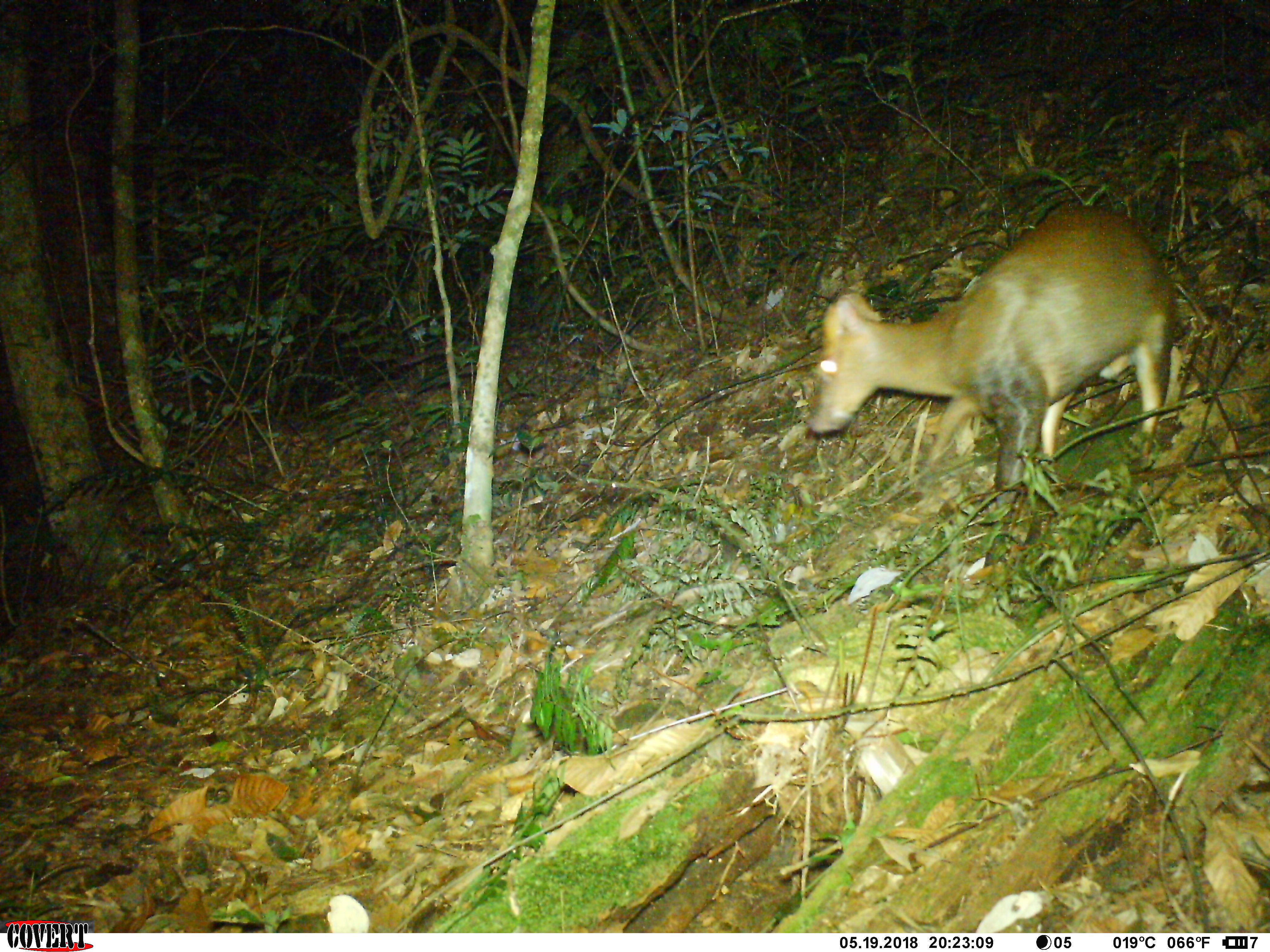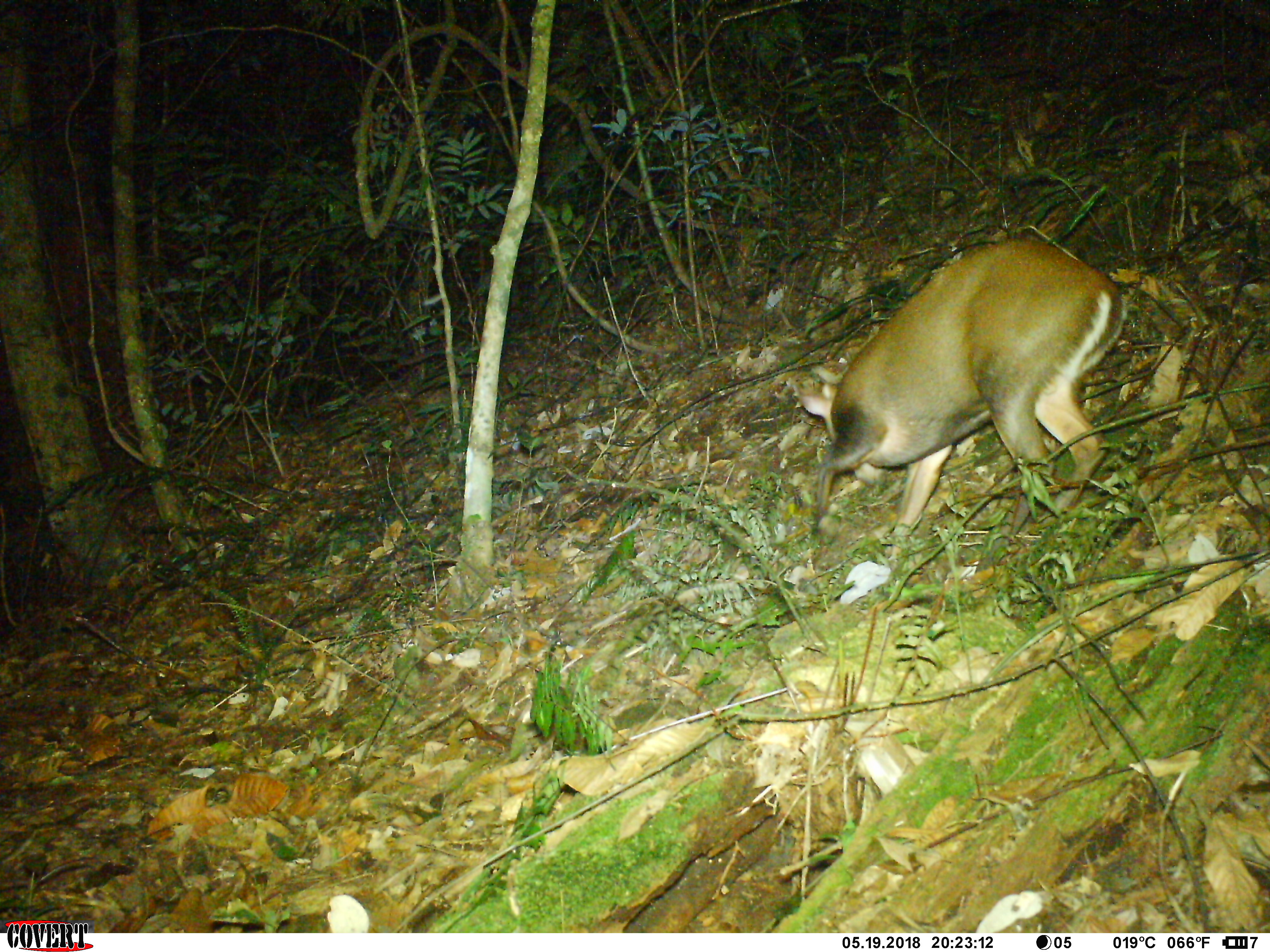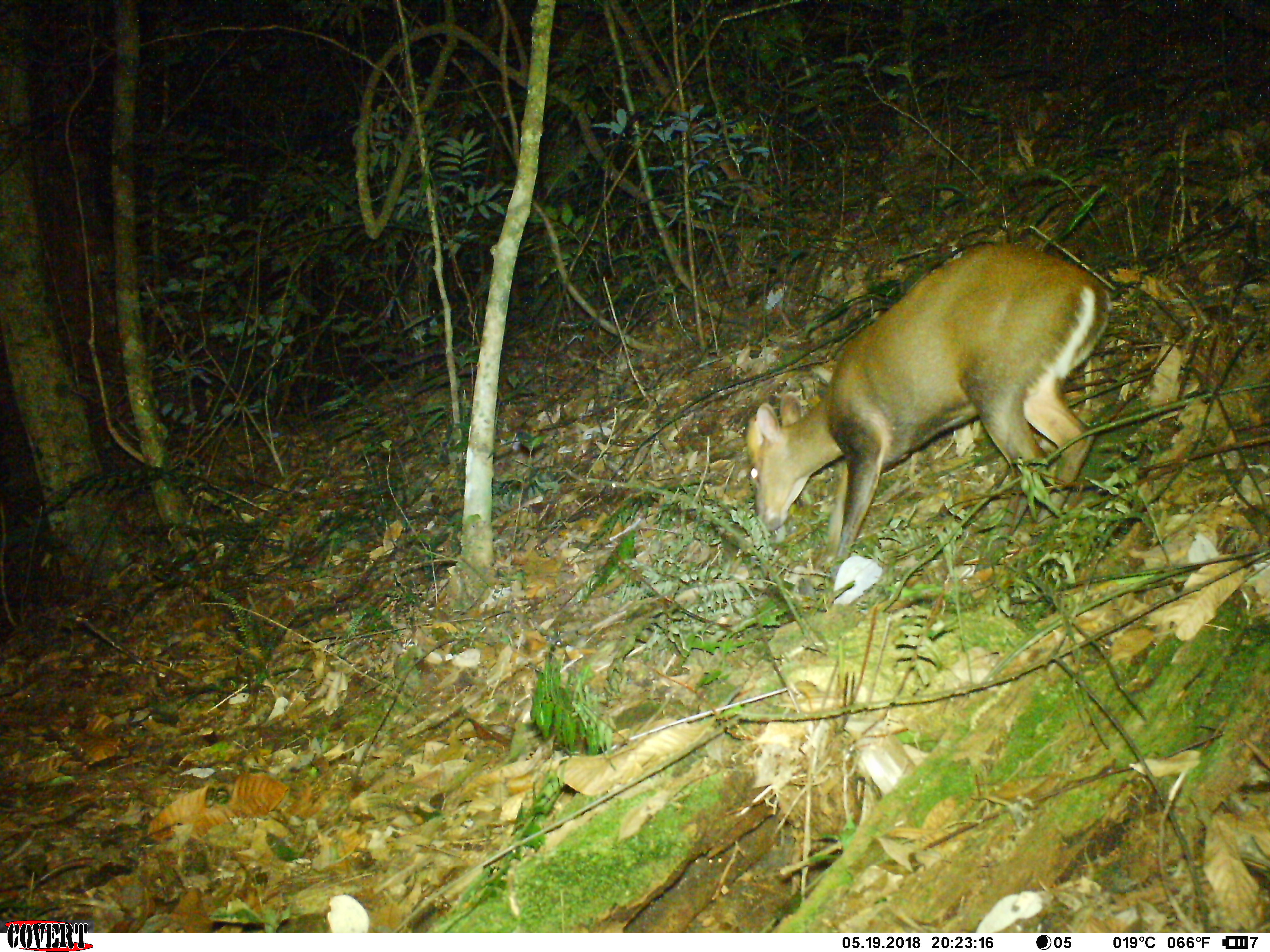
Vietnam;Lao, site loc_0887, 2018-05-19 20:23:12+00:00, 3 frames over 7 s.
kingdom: Animalia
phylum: Chordata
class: Mammalia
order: Artiodactyla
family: Cervidae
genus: Muntiacus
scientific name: Muntiacus rooseveltorum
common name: roosevelt's muntjac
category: roosevelts muntjac group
Roosevelts muntjac group (roosevelt's muntjac) (Muntiacus rooseveltorum). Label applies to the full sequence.